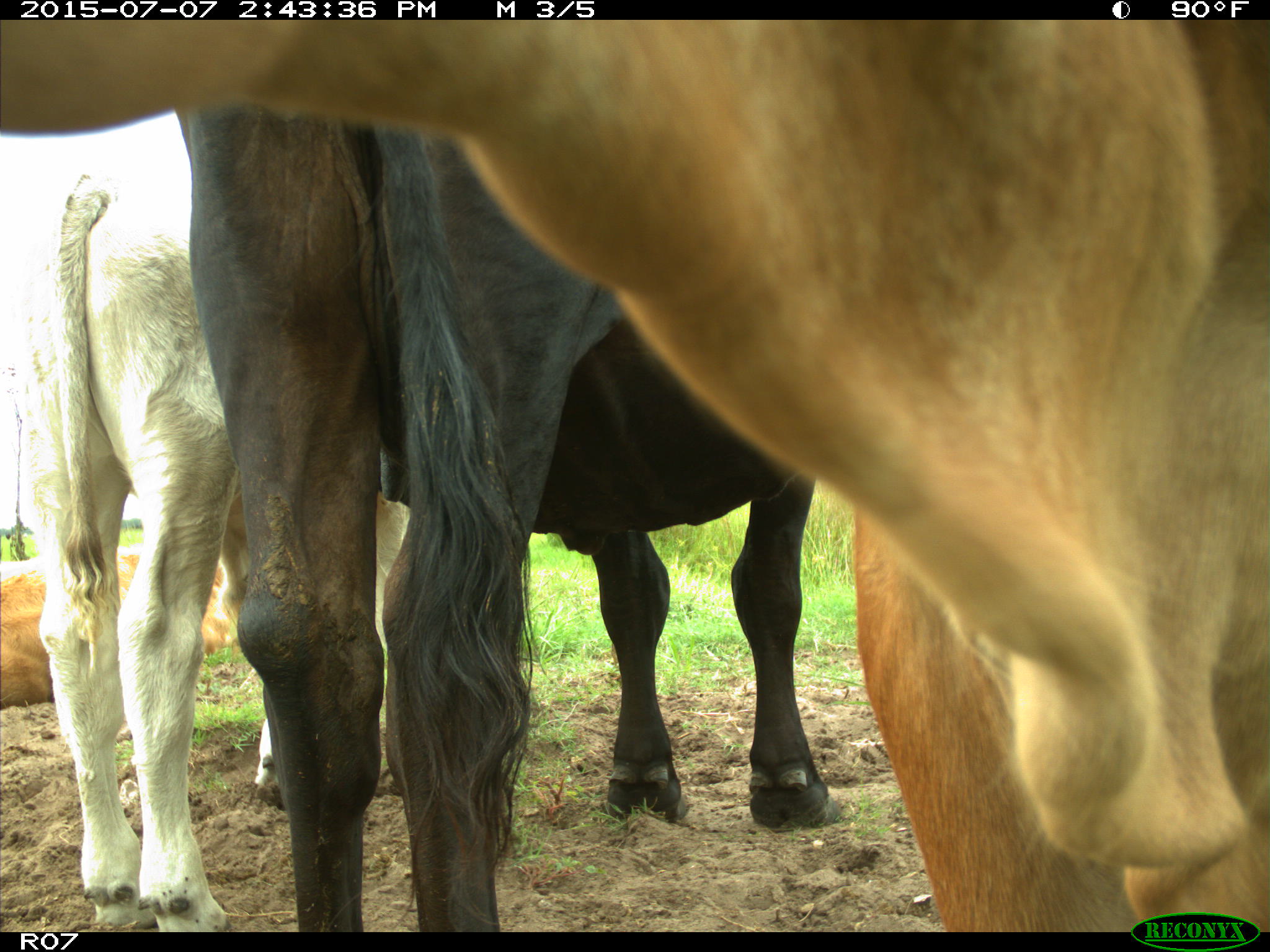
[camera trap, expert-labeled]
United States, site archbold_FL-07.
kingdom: Animalia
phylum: Chordata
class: Mammalia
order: Artiodactyla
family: Bovidae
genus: Bos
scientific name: Bos taurus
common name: domestic cow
Bos taurus (domestic cow).